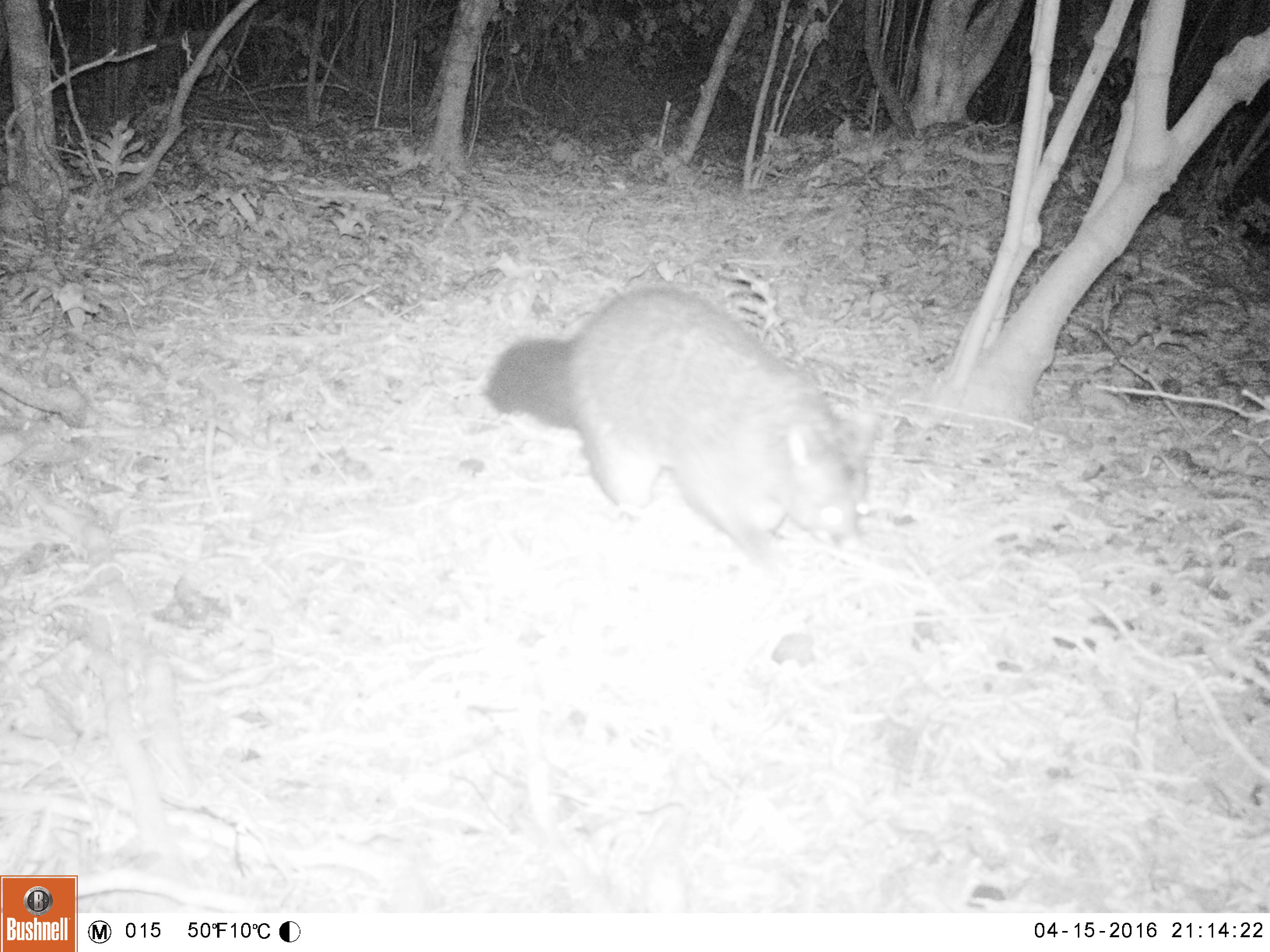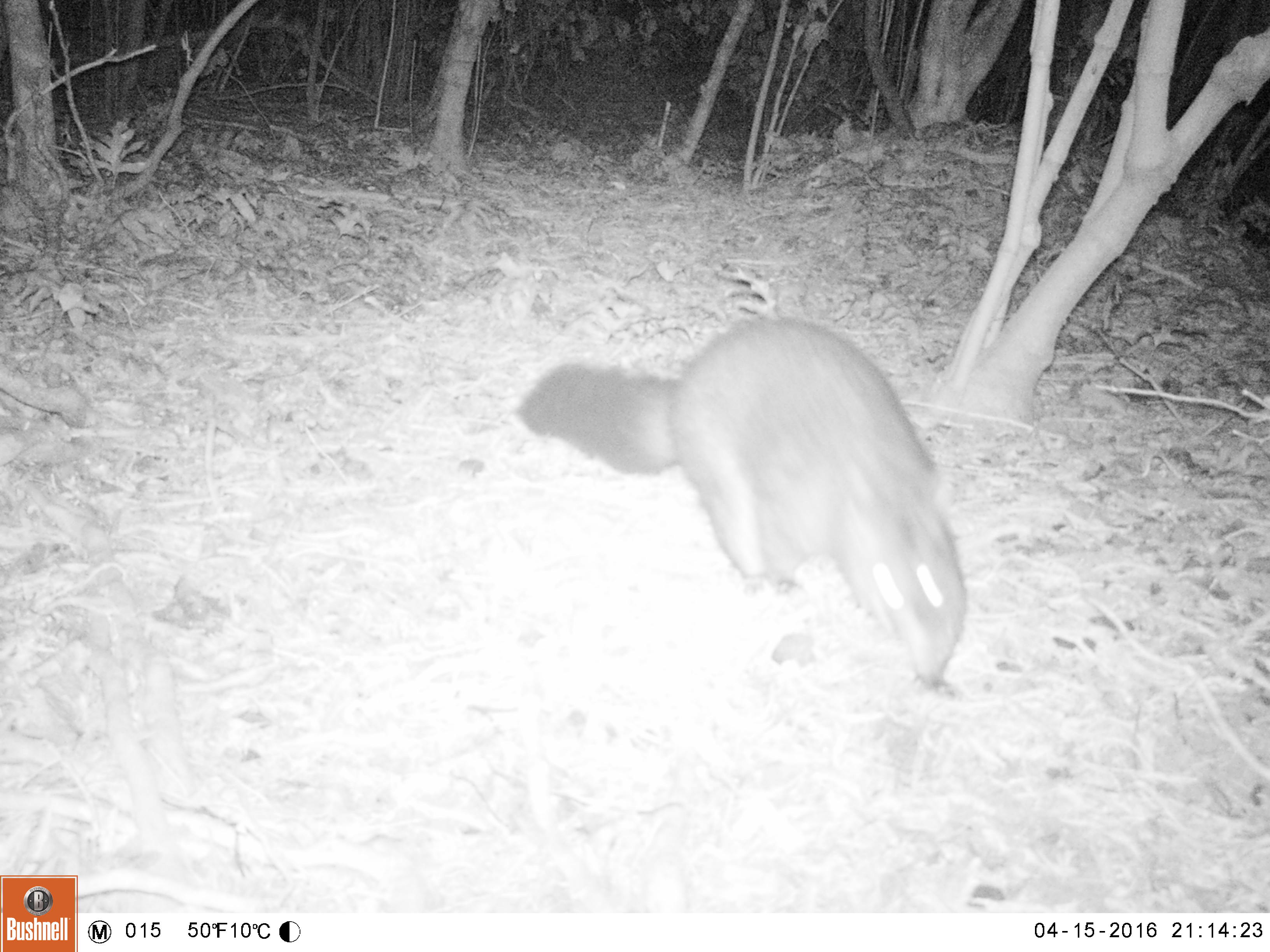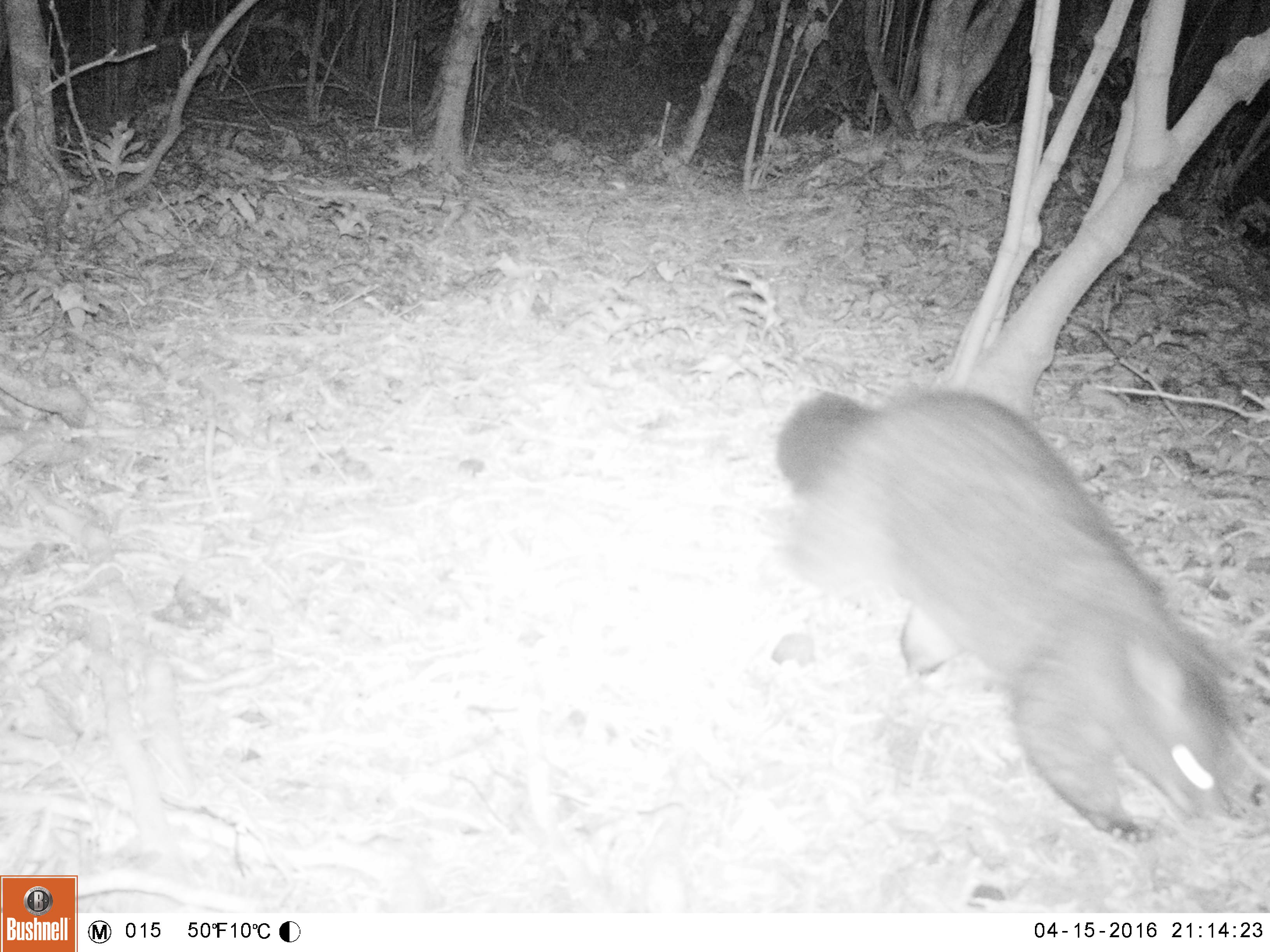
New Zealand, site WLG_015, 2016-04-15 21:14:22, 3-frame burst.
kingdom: Animalia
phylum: Chordata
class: Mammalia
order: Diprotodontia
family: Phalangeridae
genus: Trichosurus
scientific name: Trichosurus vulpecula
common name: common brushtail possum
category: possum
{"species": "possum (common brushtail possum) (Trichosurus vulpecula)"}